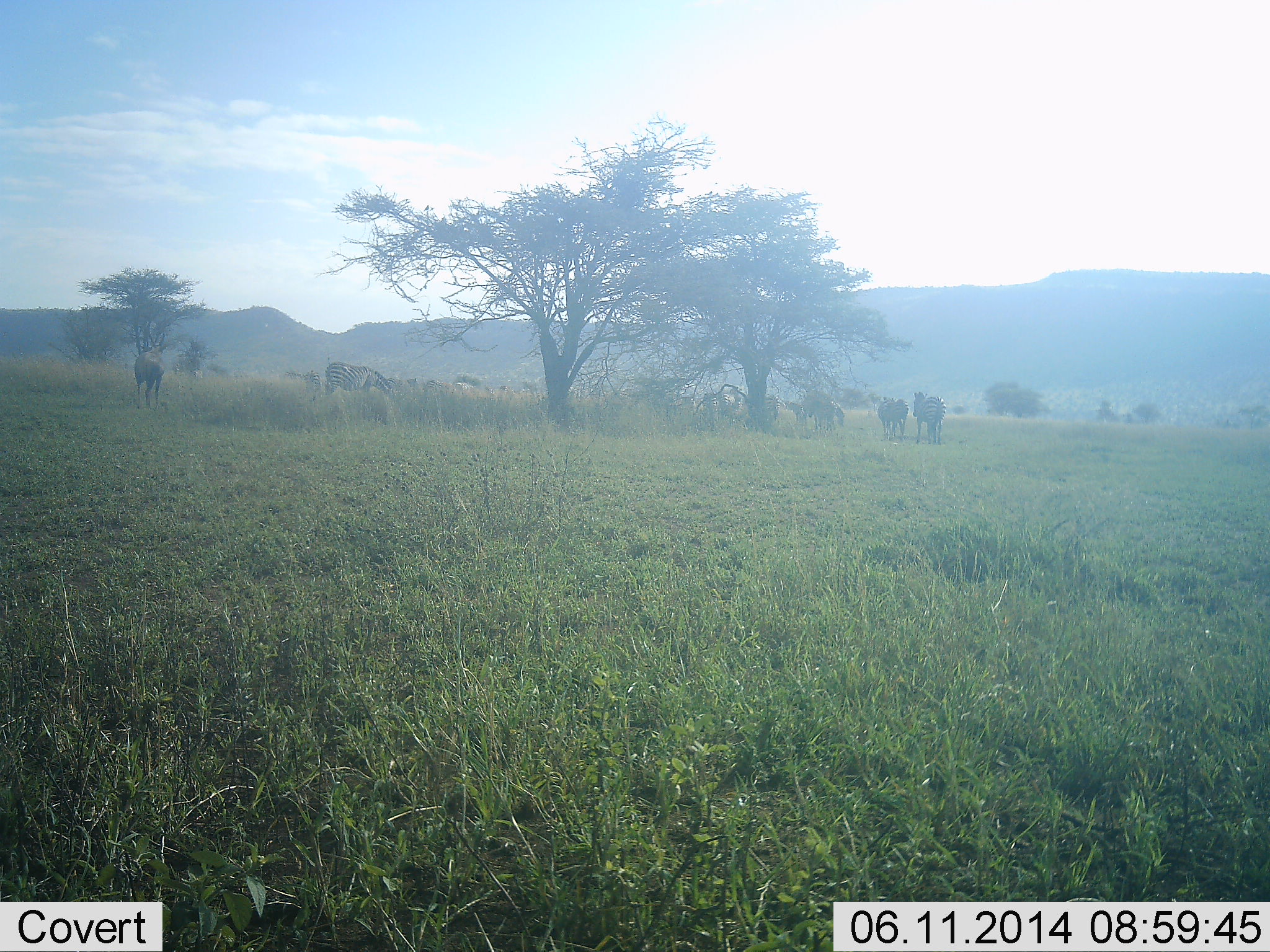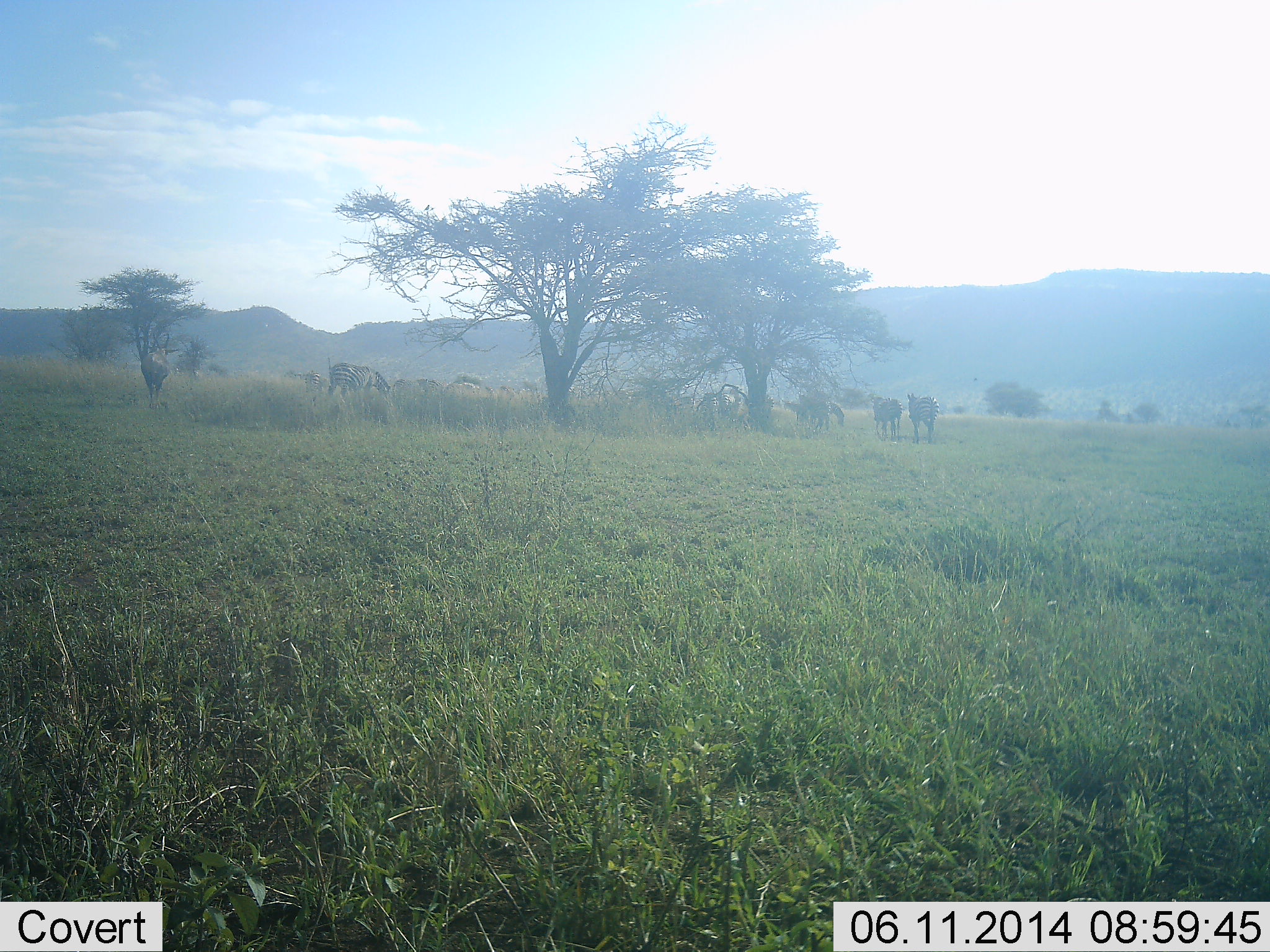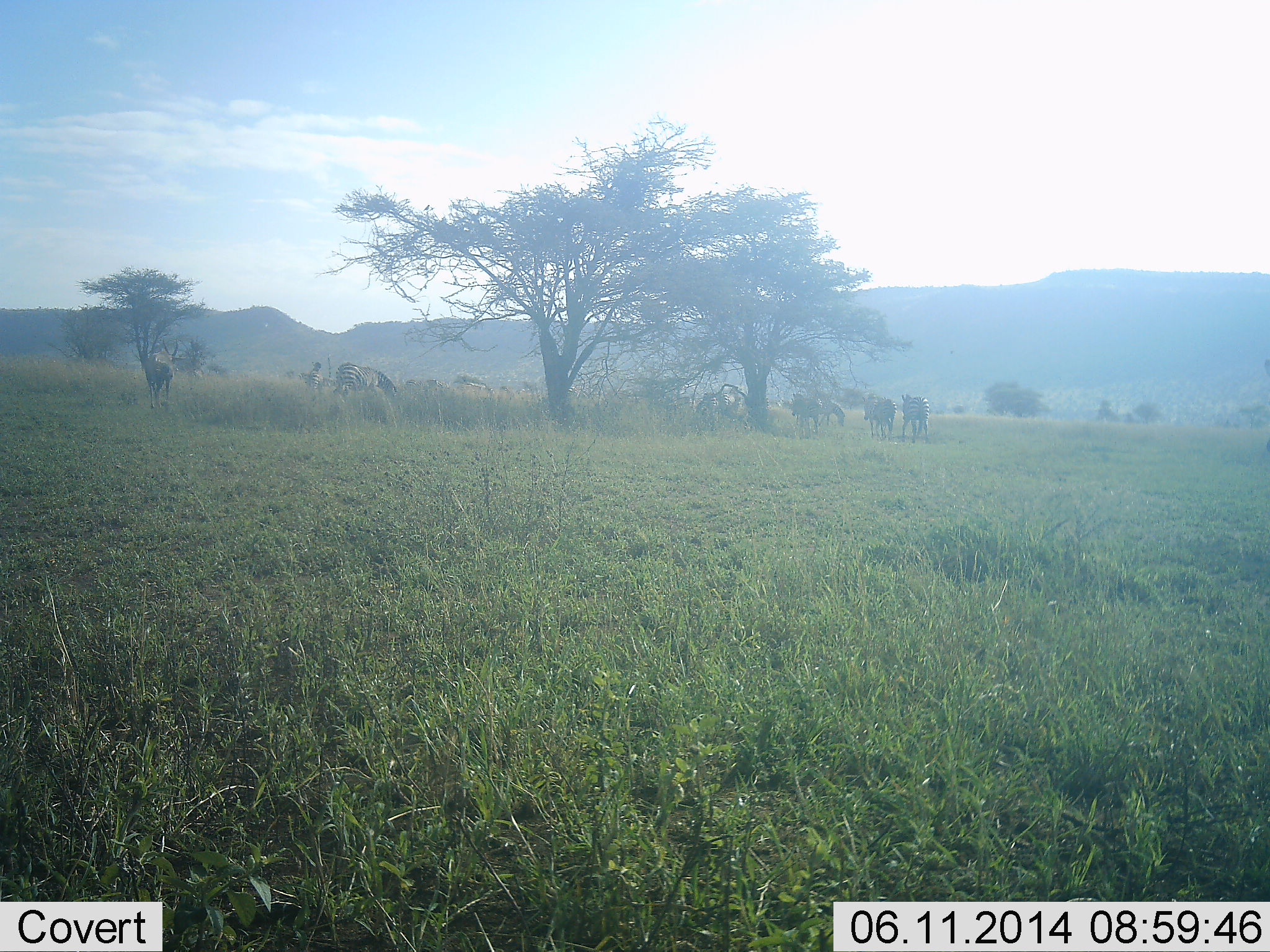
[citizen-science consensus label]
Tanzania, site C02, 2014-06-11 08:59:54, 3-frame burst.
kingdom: Animalia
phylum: Chordata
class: Mammalia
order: Perissodactyla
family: Equidae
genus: Equus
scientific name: Equus quagga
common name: plains zebra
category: zebra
Zebra (plains zebra) (Equus quagga), count 11-50. Behavior (volunteer vote fractions): standing 43%, resting 0%, moving 64%, interacting 0%. Young present (vote fraction): 0%. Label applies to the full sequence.